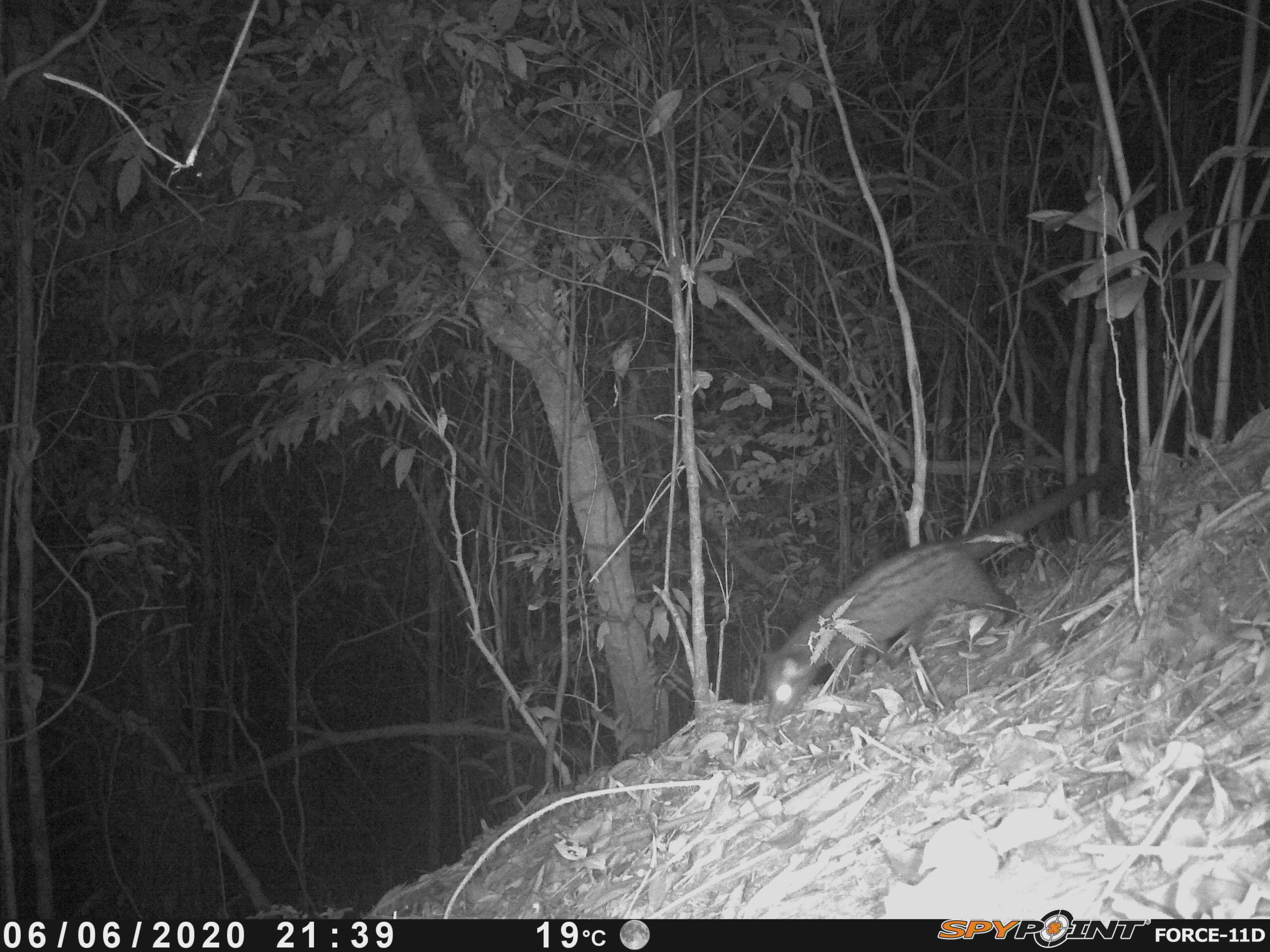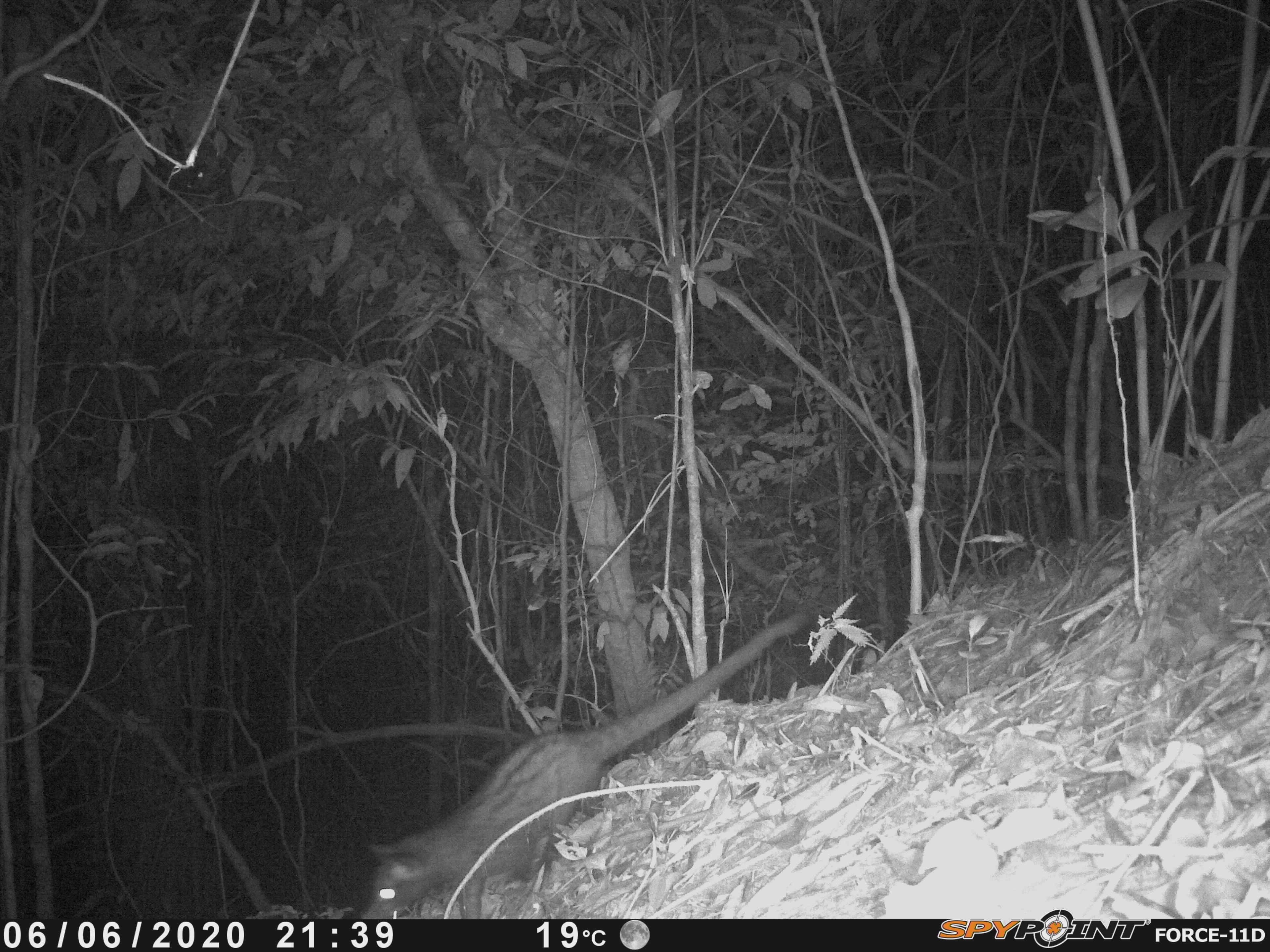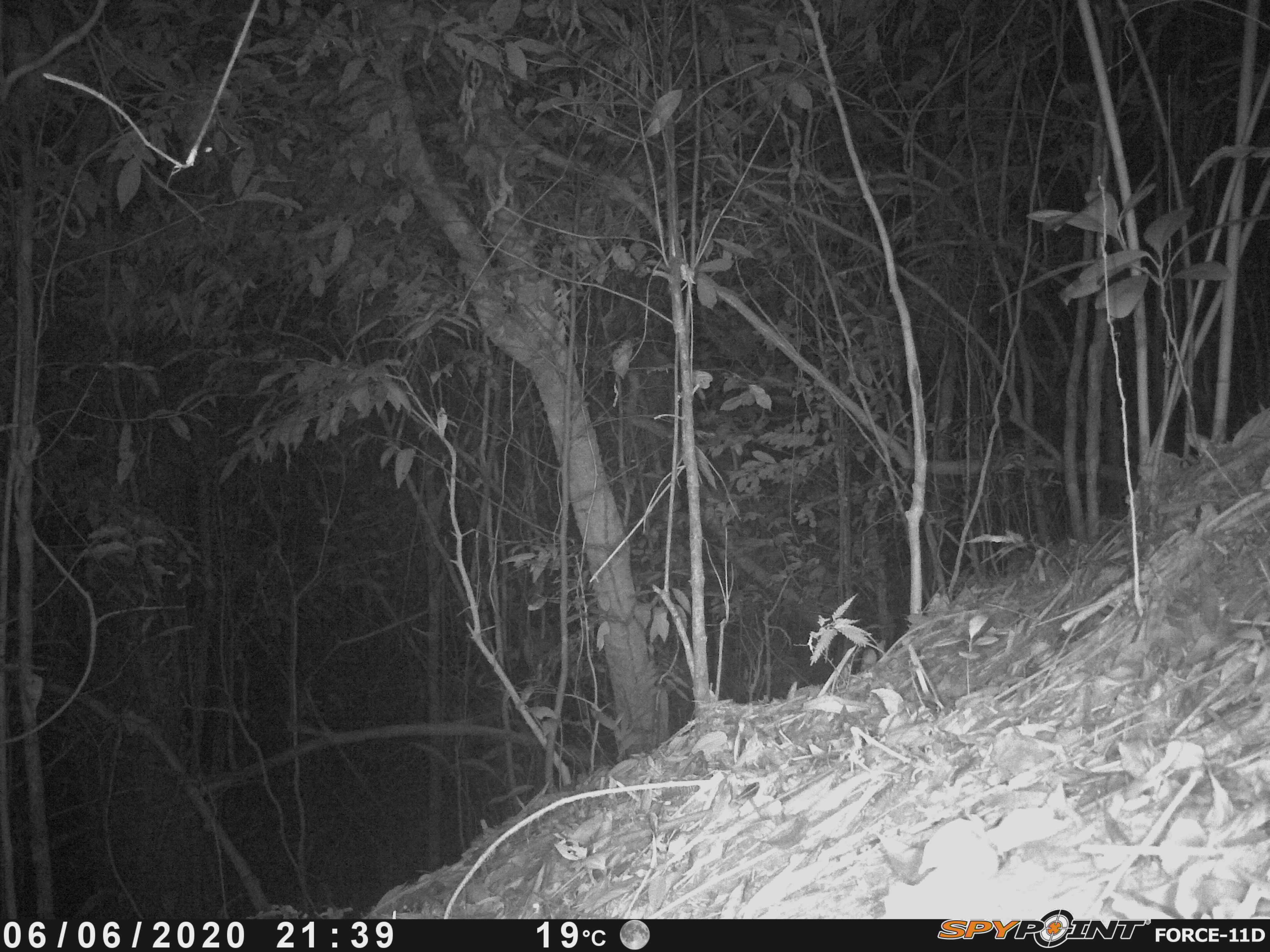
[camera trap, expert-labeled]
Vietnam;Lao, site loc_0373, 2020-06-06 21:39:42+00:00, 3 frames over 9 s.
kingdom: Animalia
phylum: Chordata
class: Mammalia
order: Carnivora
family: Viverridae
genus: Paradoxurus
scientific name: Paradoxurus hermaphroditus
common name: common palm civet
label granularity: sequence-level